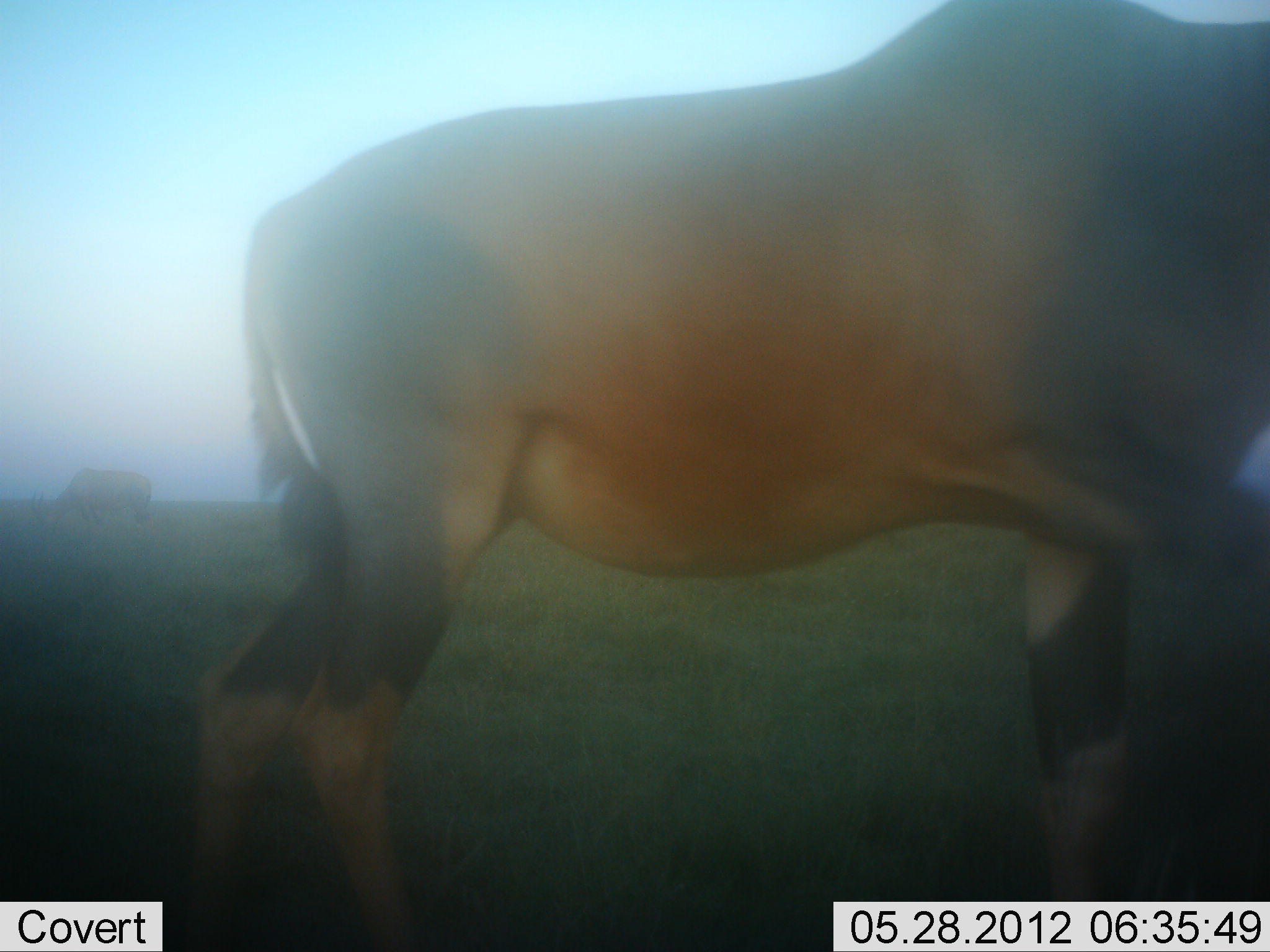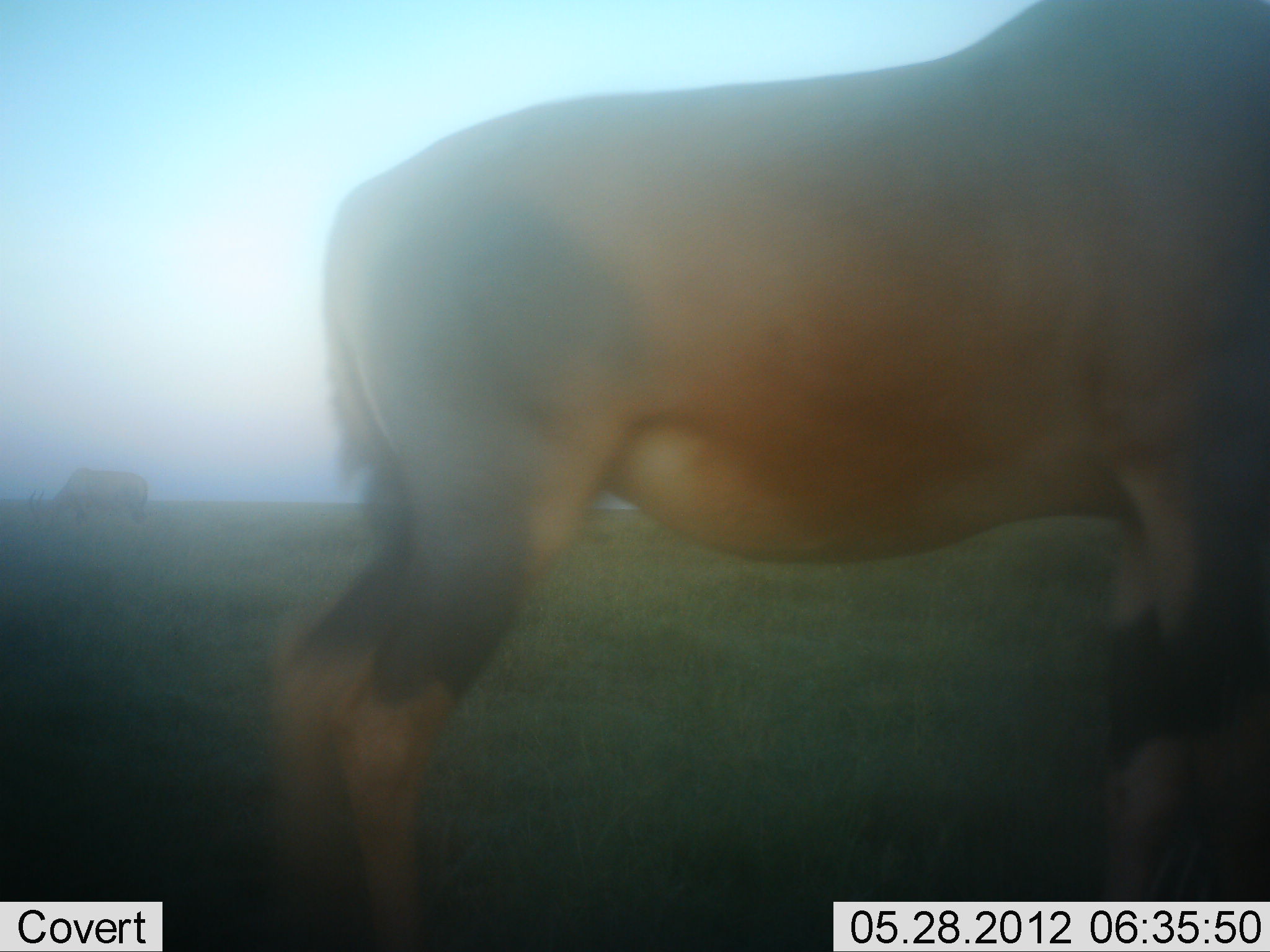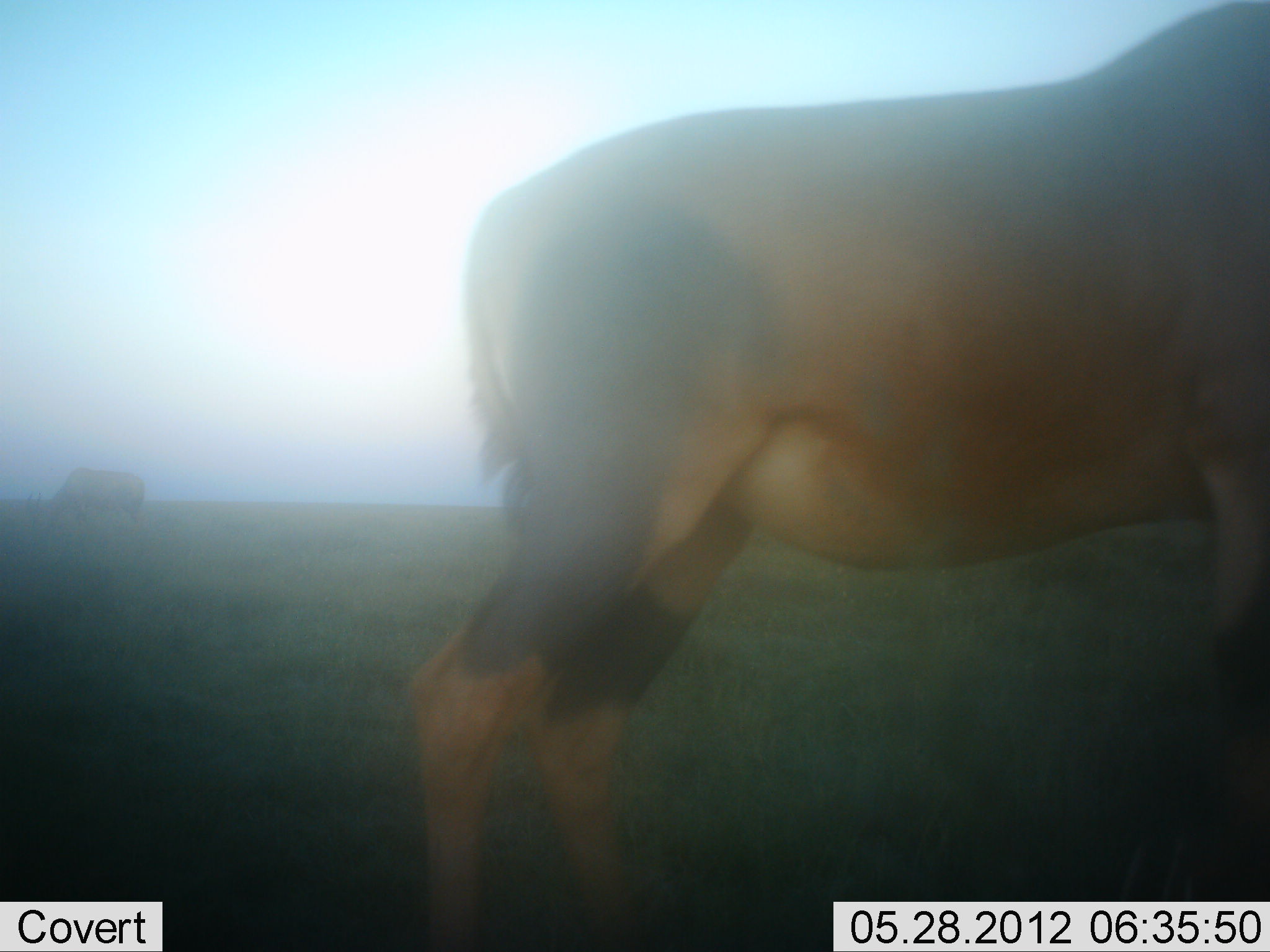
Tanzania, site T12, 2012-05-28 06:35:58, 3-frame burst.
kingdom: Animalia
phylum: Chordata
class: Mammalia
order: Artiodactyla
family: Bovidae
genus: Damaliscus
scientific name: Damaliscus lunatus jimela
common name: topi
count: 2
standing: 45%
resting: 0%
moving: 64%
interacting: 0%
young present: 0%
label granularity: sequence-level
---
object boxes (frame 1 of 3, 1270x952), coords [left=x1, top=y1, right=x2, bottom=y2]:
animal: [left=177, top=0, right=1270, bottom=951]; [left=27, top=464, right=161, bottom=539]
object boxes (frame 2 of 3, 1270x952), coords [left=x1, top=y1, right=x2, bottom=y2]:
animal: [left=260, top=1, right=1269, bottom=952]; [left=16, top=465, right=158, bottom=550]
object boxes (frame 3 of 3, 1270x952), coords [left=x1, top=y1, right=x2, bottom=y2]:
animal: [left=404, top=1, right=1269, bottom=952]; [left=18, top=464, right=154, bottom=547]